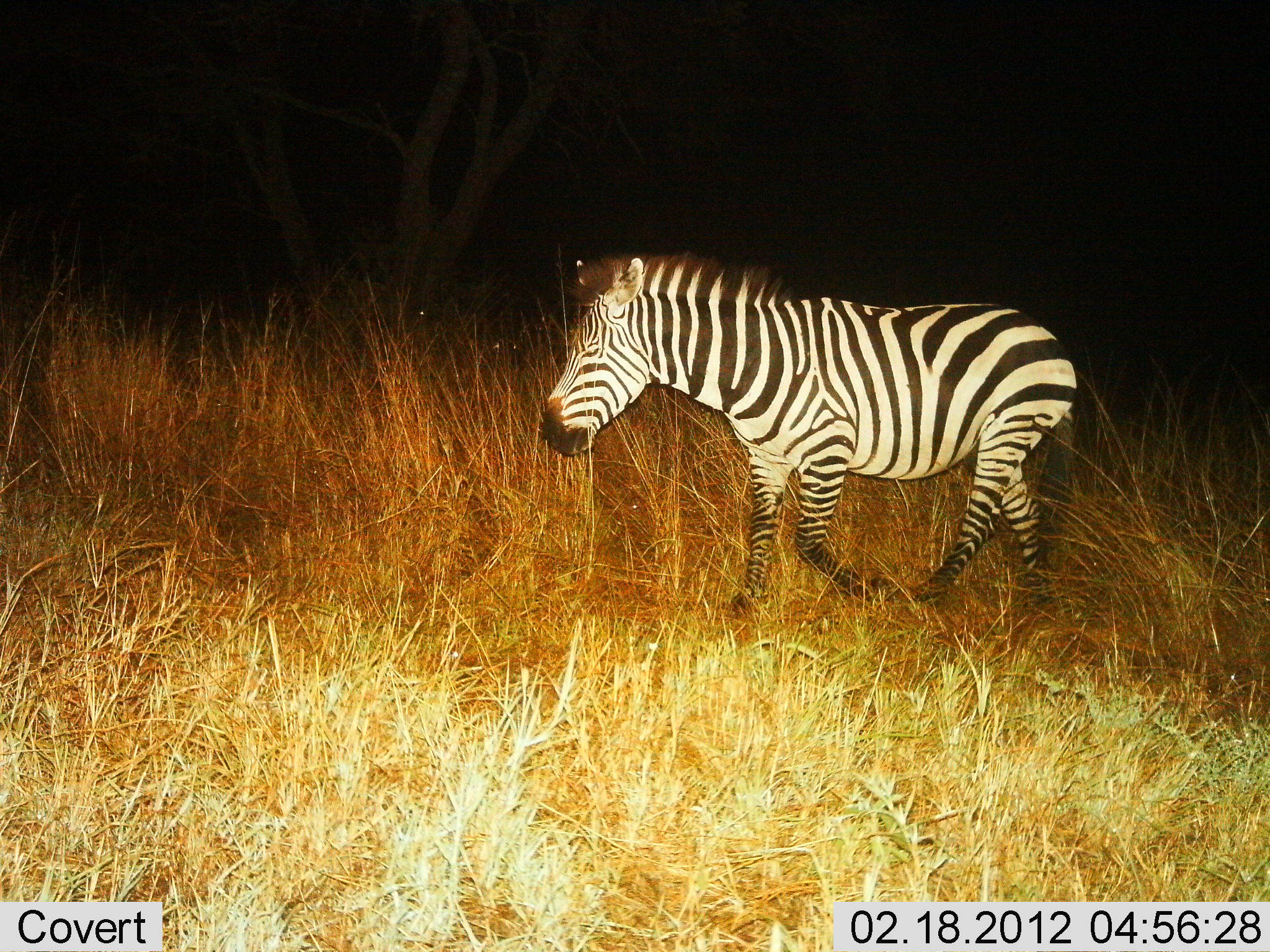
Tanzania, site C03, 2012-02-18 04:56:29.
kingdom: Animalia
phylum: Chordata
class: Mammalia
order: Perissodactyla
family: Equidae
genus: Equus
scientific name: Equus quagga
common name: plains zebra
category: zebra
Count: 1.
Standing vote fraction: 0%.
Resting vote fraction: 0%.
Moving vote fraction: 100%.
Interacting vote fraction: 0%.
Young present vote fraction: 0%.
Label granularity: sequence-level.